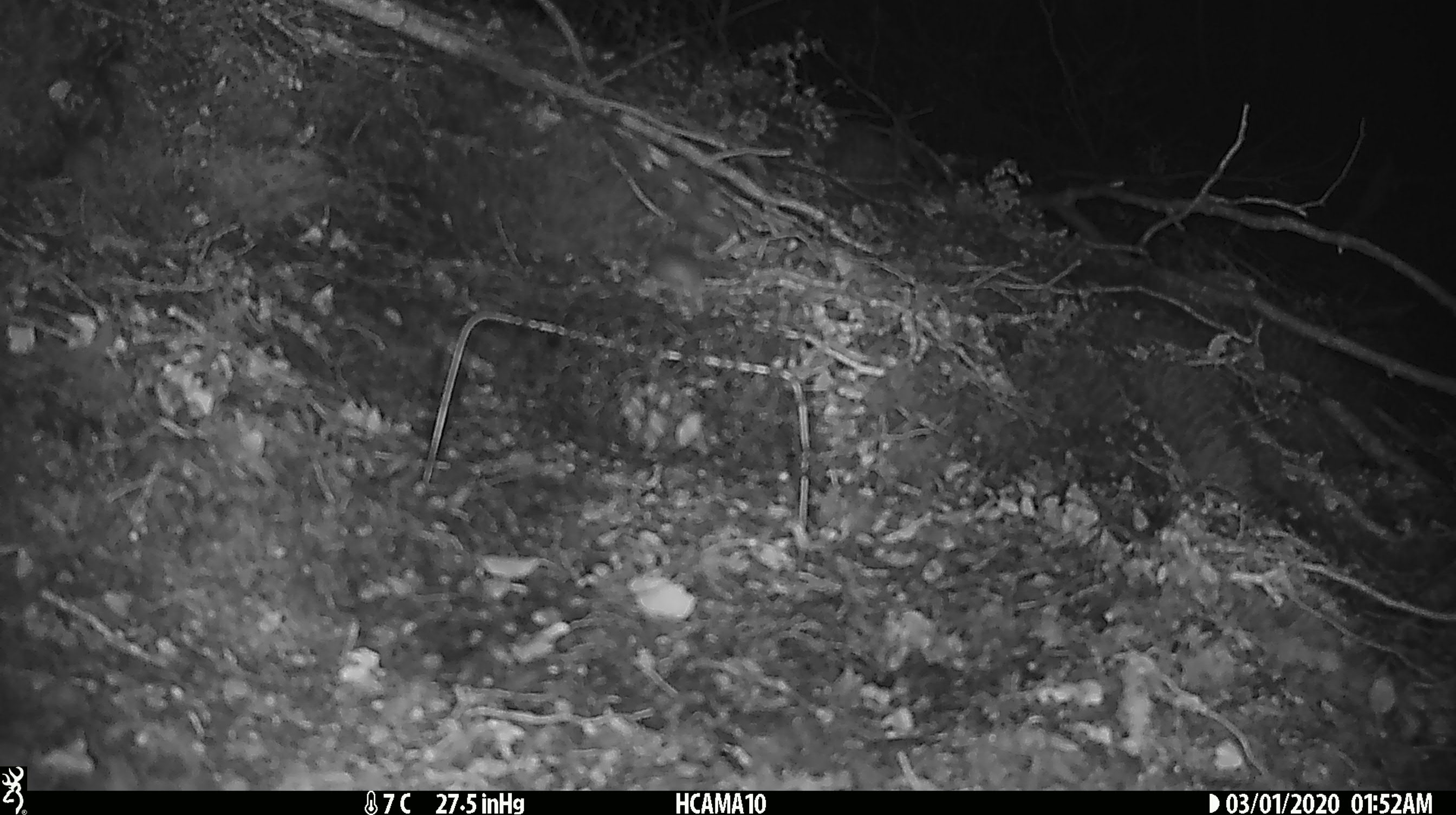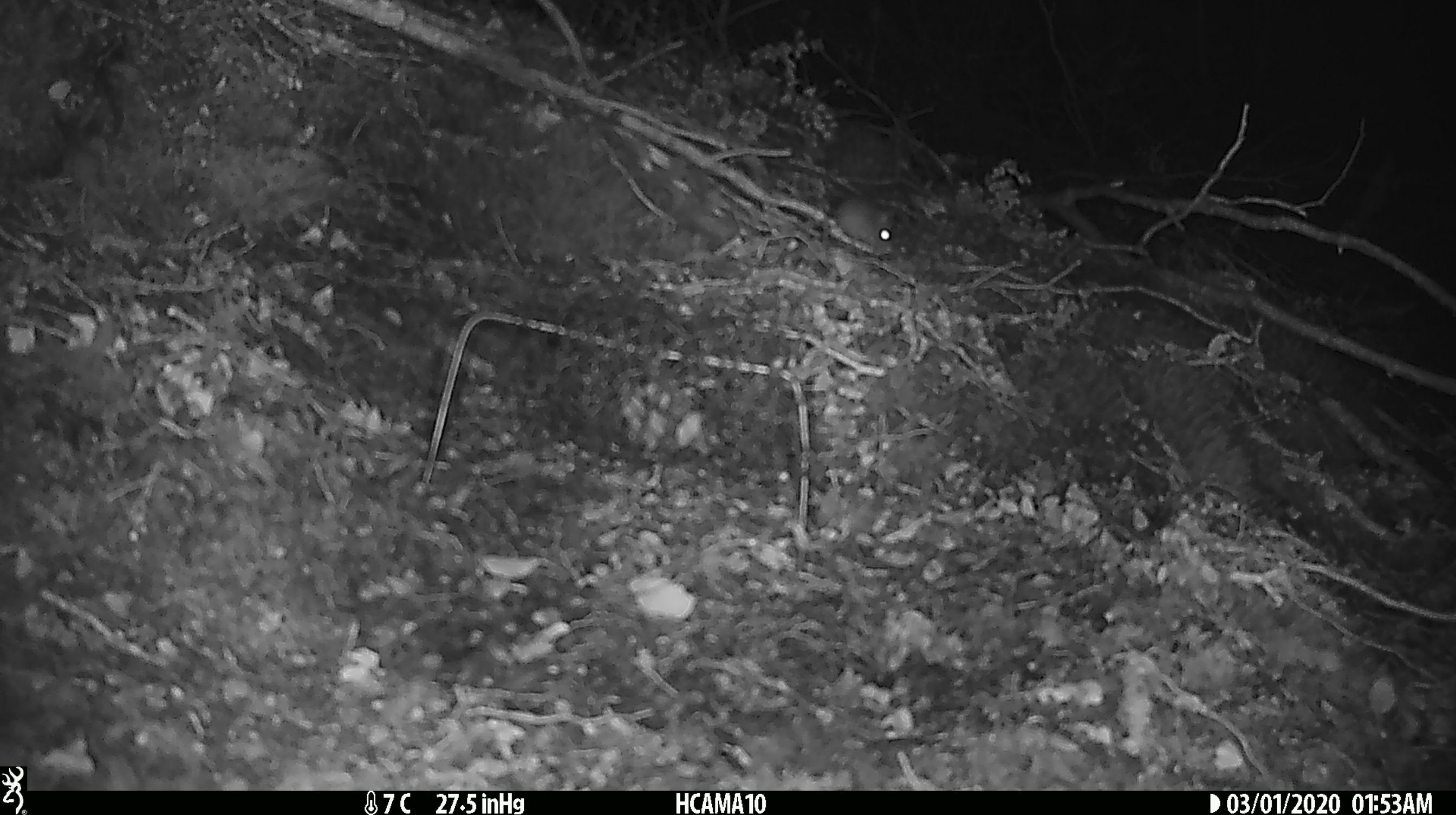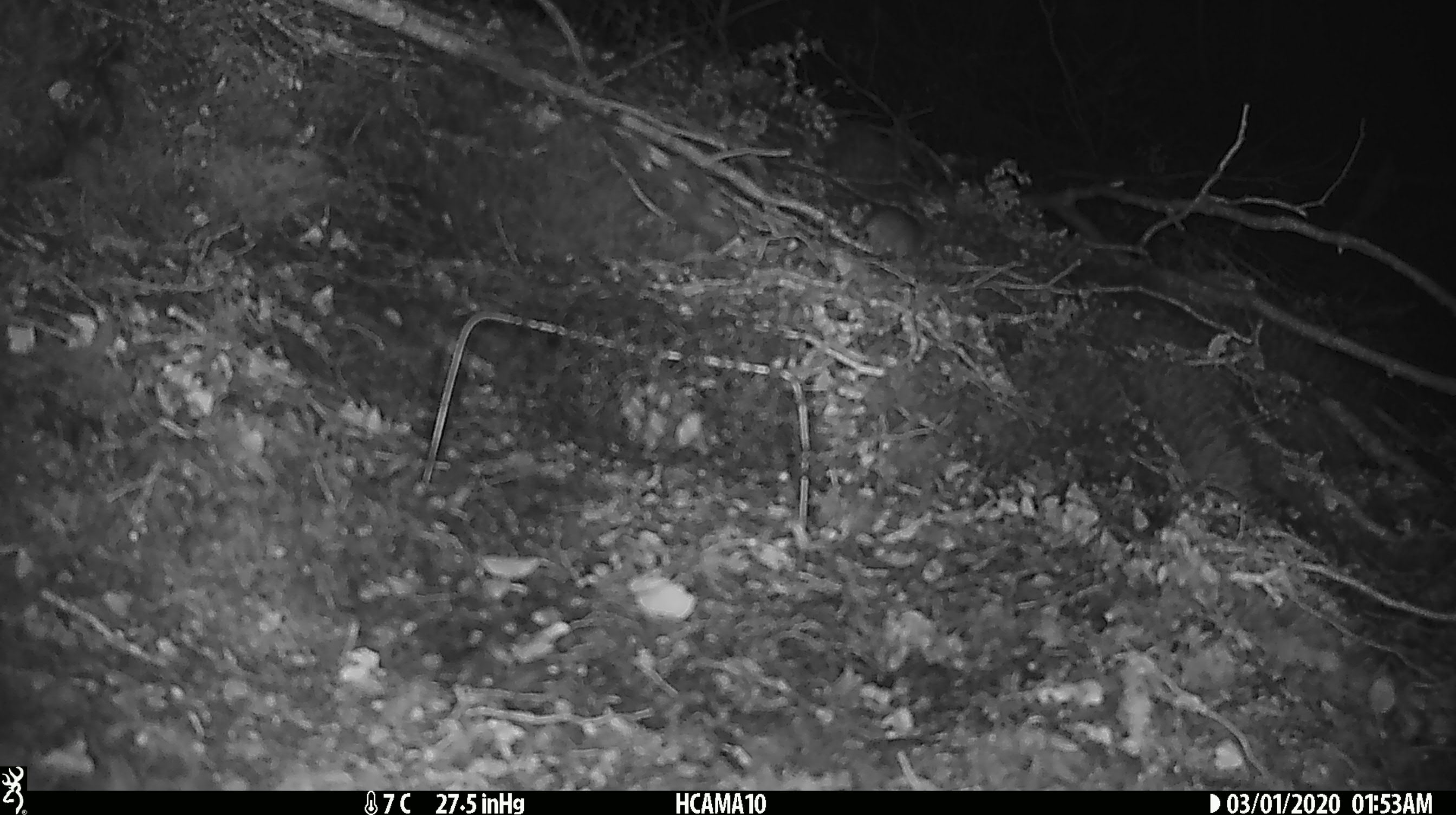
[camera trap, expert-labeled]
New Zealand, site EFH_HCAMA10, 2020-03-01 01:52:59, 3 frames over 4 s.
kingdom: Animalia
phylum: Chordata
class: Mammalia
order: Rodentia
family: Muridae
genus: Mus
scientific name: Mus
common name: mouse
Mouse (Mus).